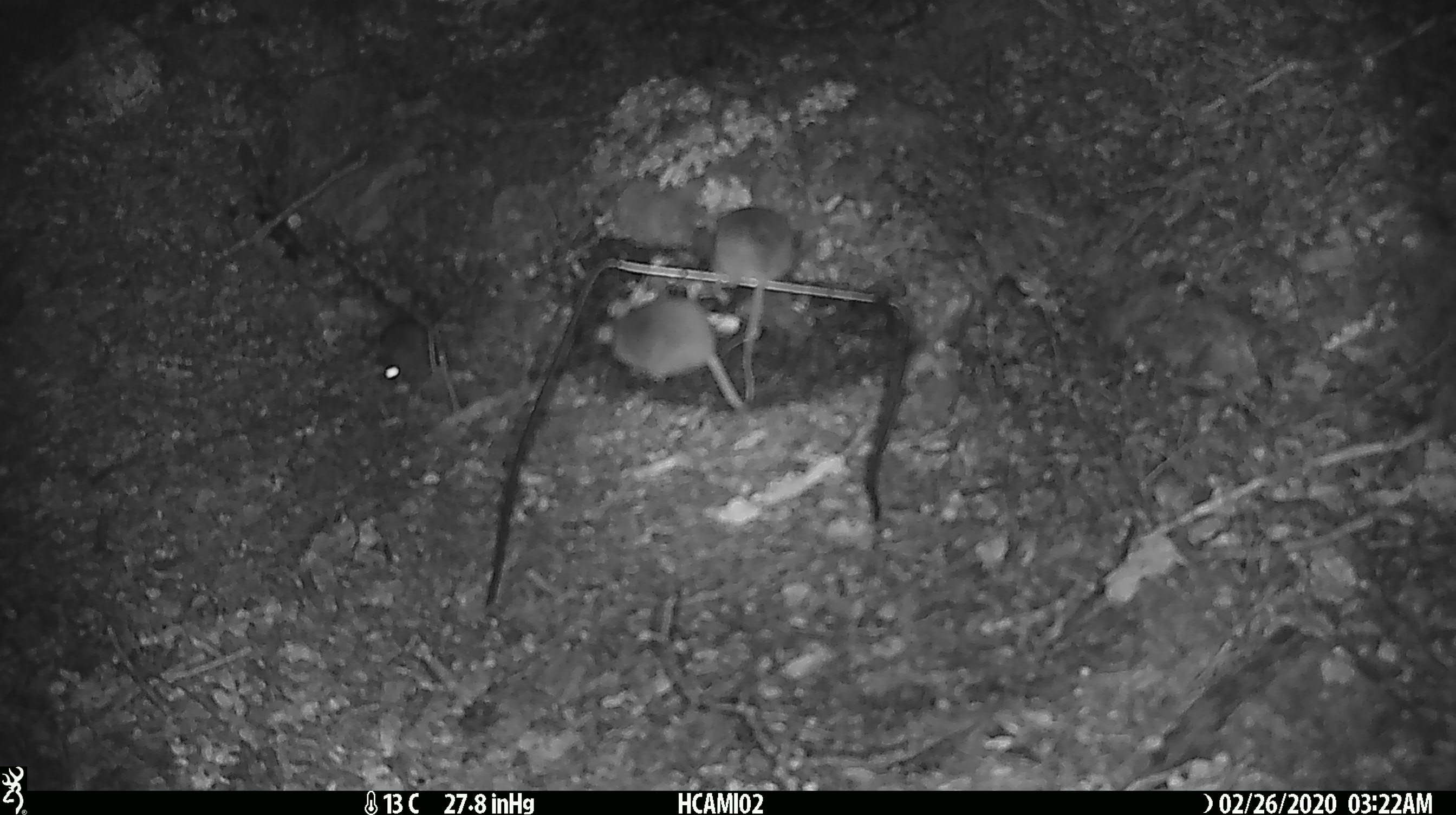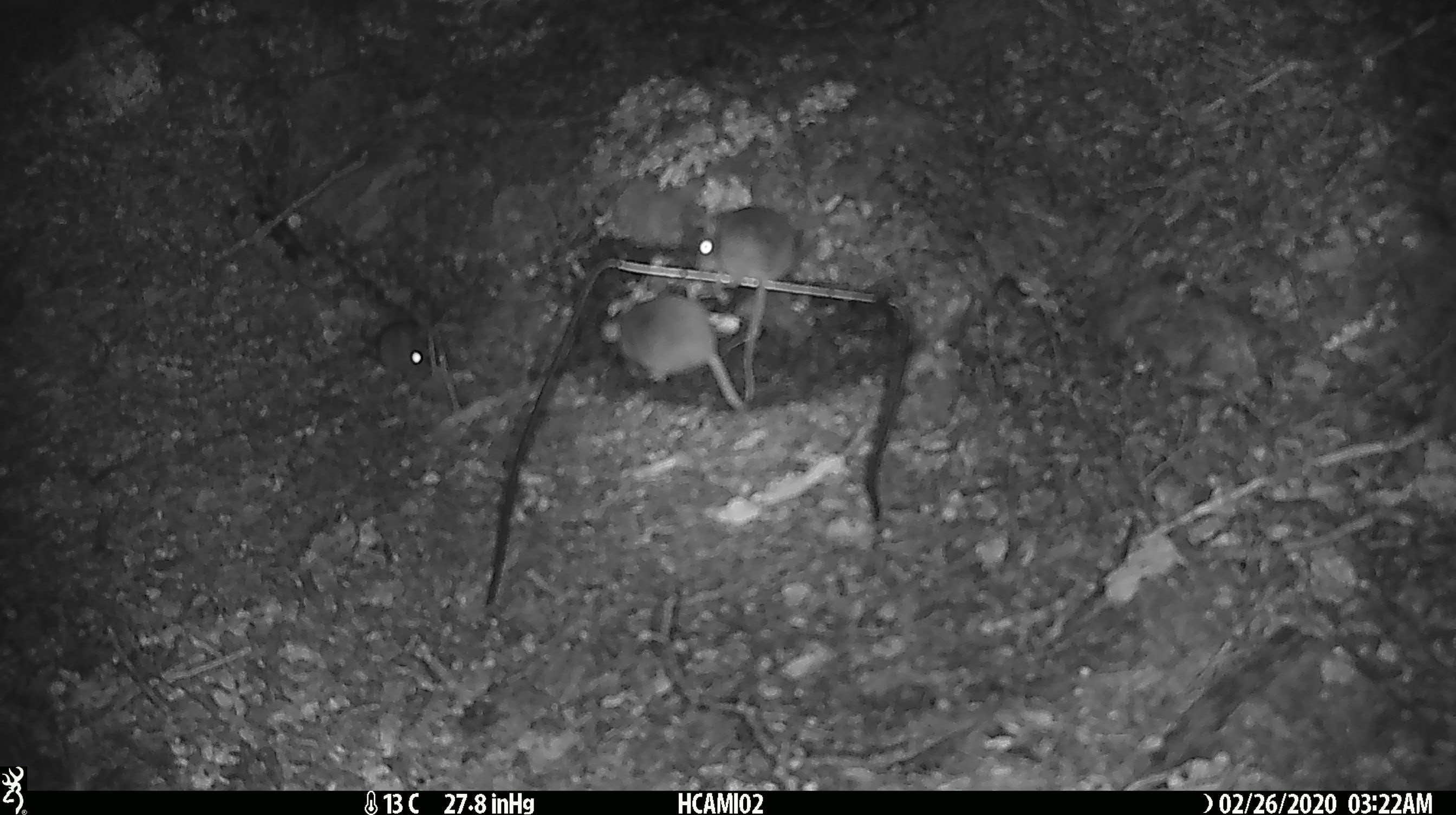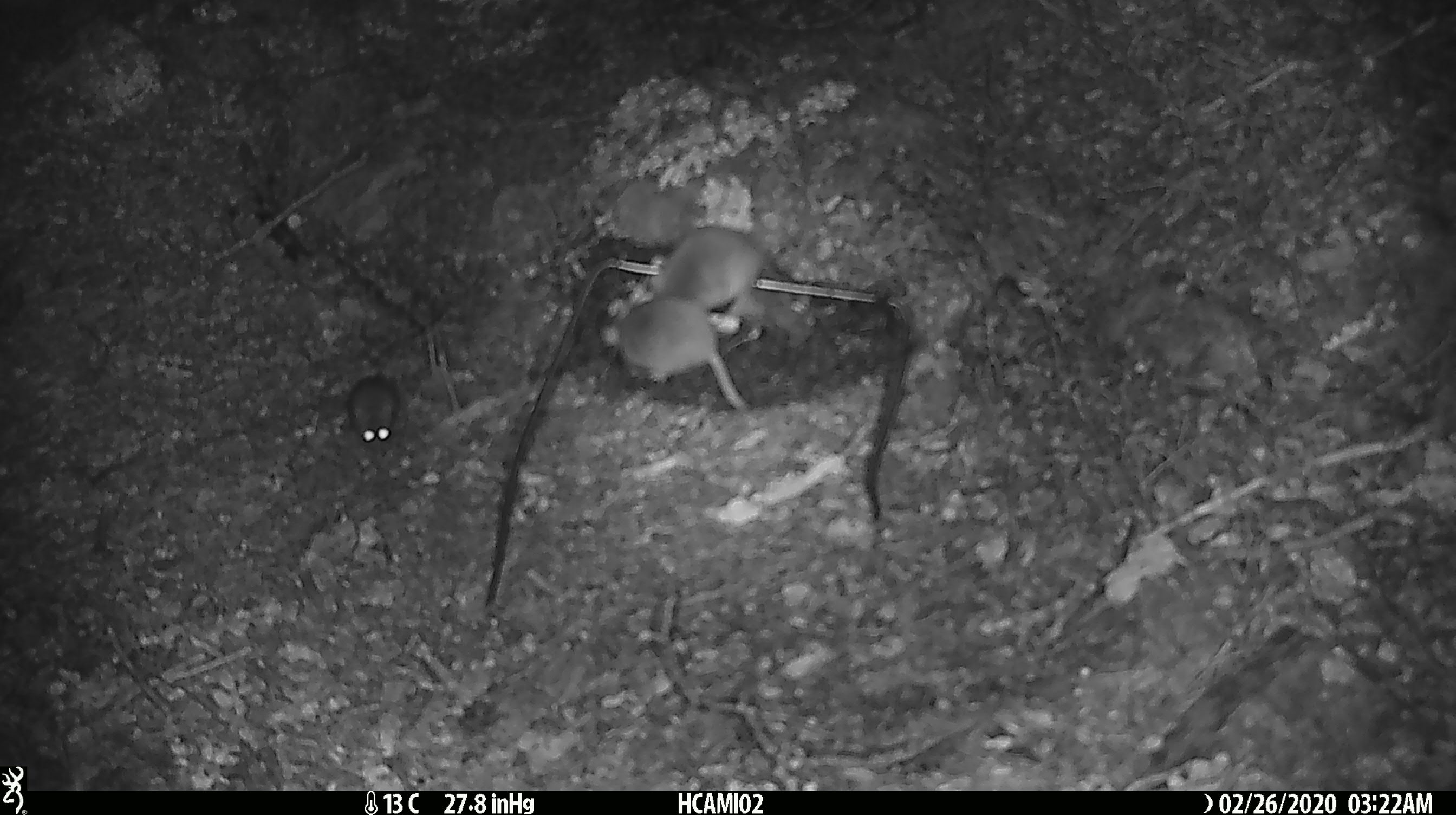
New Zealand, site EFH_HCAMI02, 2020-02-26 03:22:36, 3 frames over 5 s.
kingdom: Animalia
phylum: Chordata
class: Mammalia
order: Rodentia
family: Muridae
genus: Mus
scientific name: Mus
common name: mouse